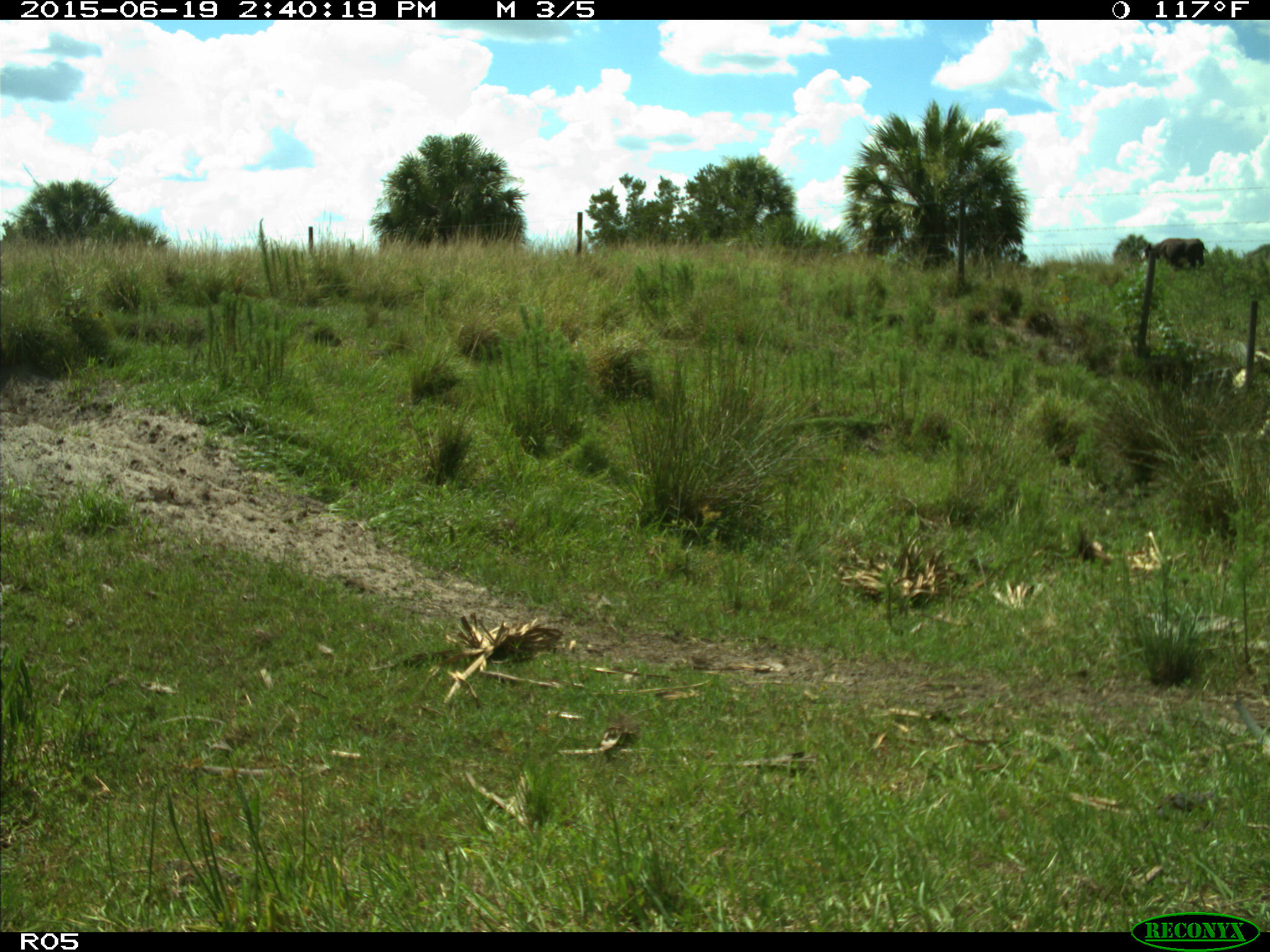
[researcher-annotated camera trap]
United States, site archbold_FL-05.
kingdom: Animalia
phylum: Chordata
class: Mammalia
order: Artiodactyla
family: Bovidae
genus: Bos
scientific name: Bos taurus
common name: domestic cow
Bos taurus (domestic cow).